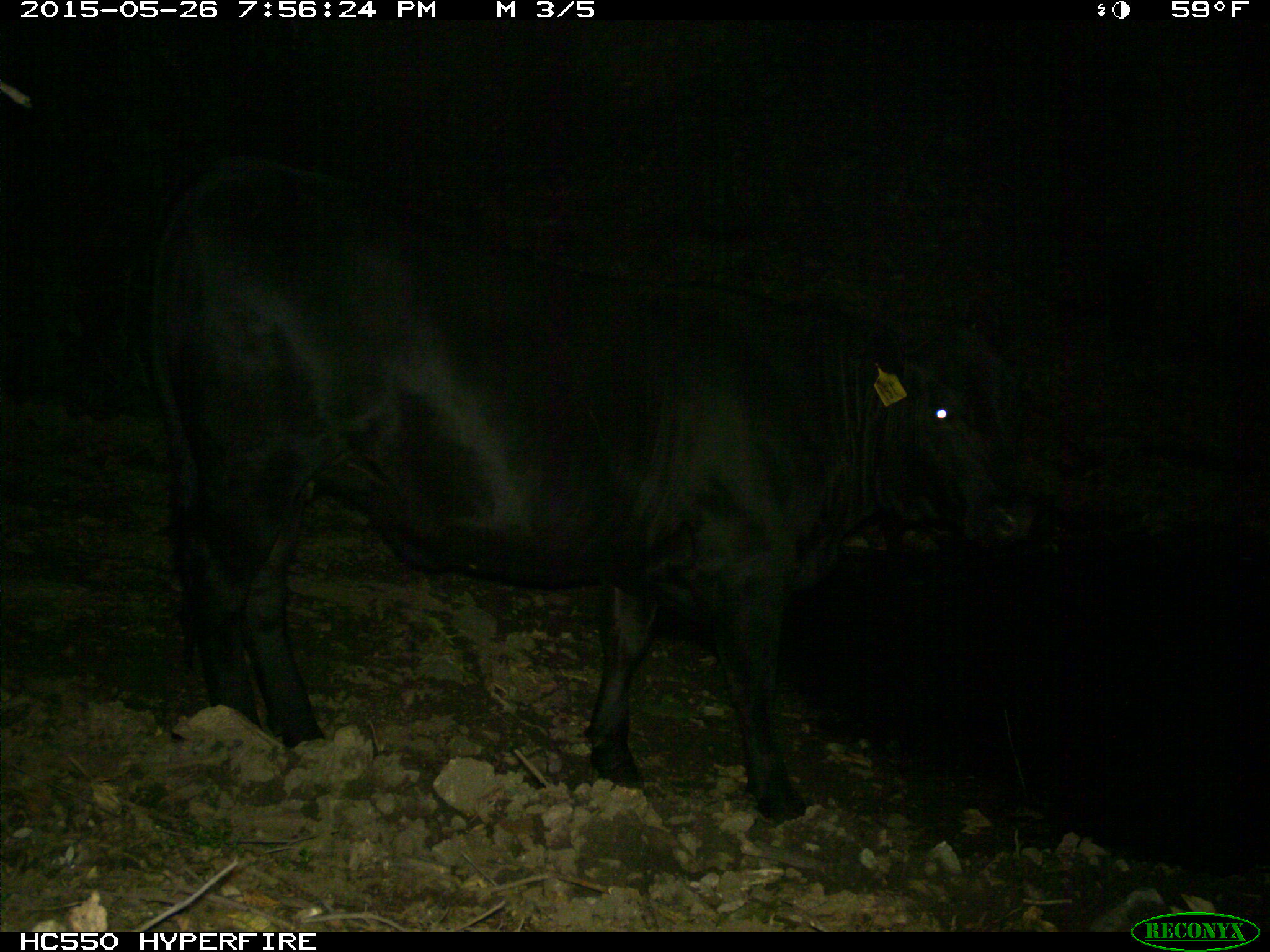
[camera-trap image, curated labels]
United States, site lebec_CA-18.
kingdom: Animalia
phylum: Chordata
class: Mammalia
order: Artiodactyla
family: Bovidae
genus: Bos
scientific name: Bos taurus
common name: domestic cow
Bos taurus (domestic cow).